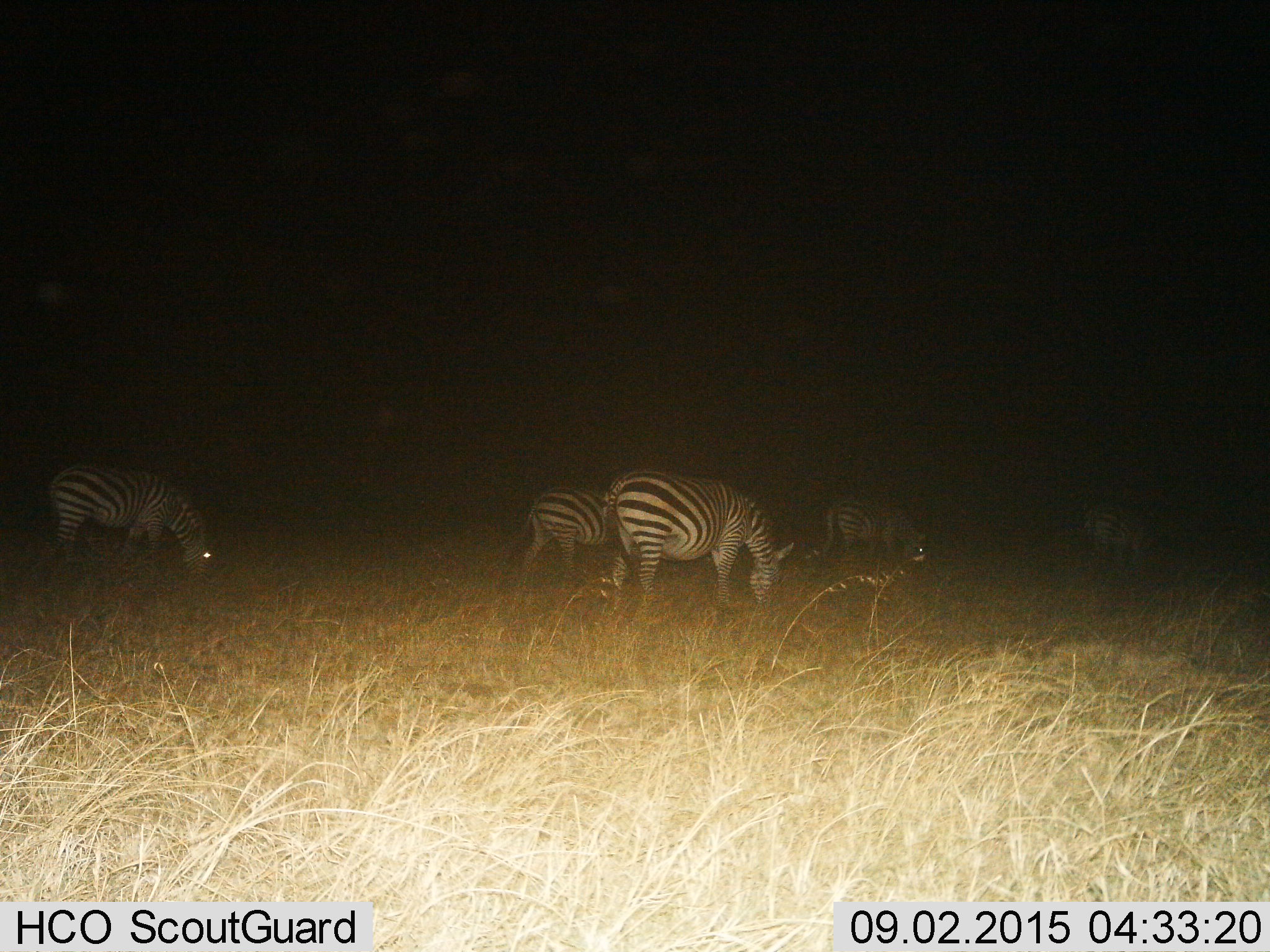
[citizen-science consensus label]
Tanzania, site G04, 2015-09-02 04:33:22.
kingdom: Animalia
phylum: Chordata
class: Mammalia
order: Perissodactyla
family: Equidae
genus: Equus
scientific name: Equus quagga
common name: plains zebra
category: zebra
Zebra (plains zebra) (Equus quagga), count 5. Behavior (volunteer vote fractions): standing 33%, resting 0%, moving 28%, interacting 0%. Young present (vote fraction): 22%. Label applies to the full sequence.